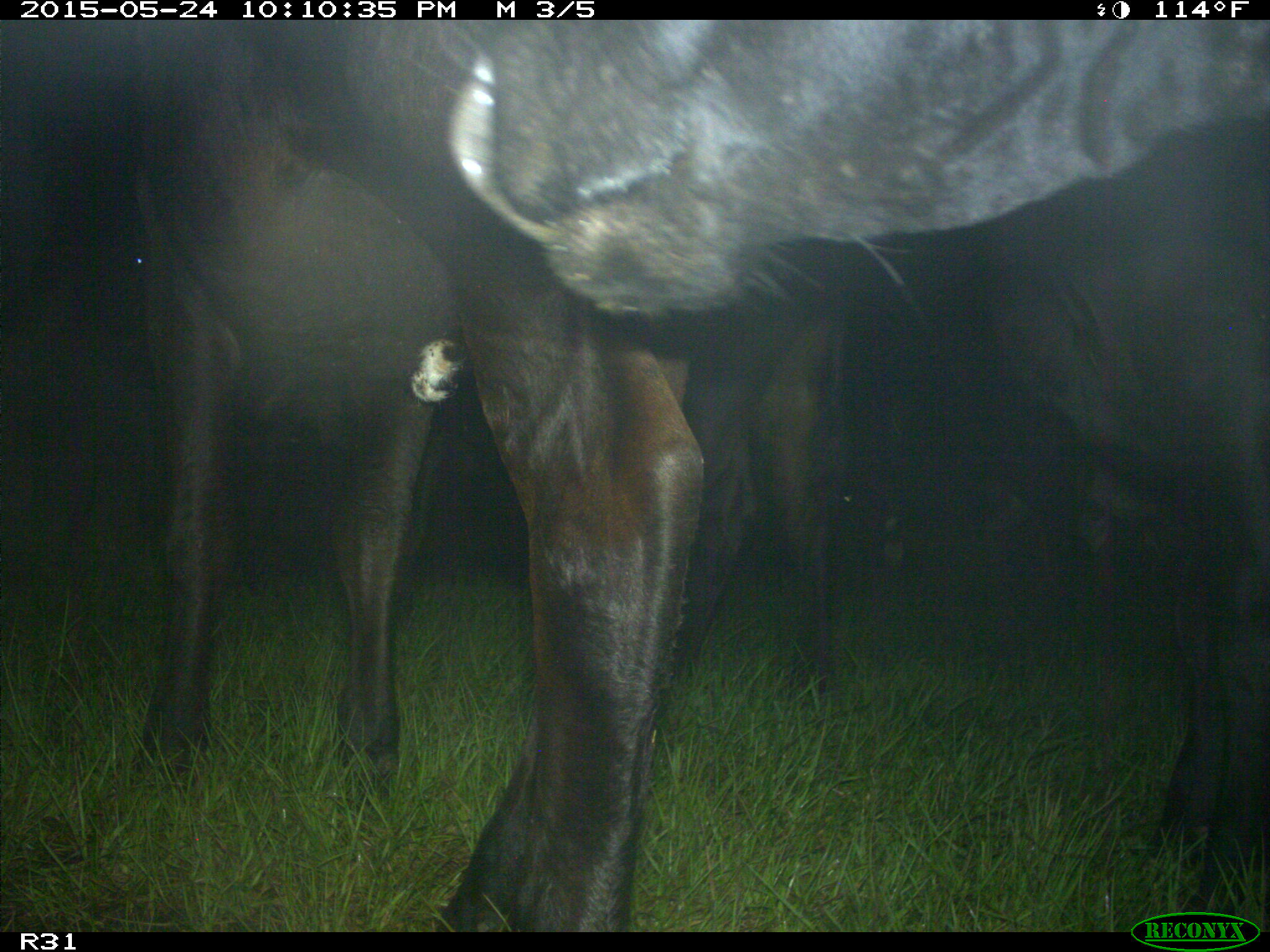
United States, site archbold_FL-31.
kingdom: Animalia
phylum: Chordata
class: Mammalia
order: Artiodactyla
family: Bovidae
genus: Bos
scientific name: Bos taurus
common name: domestic cow